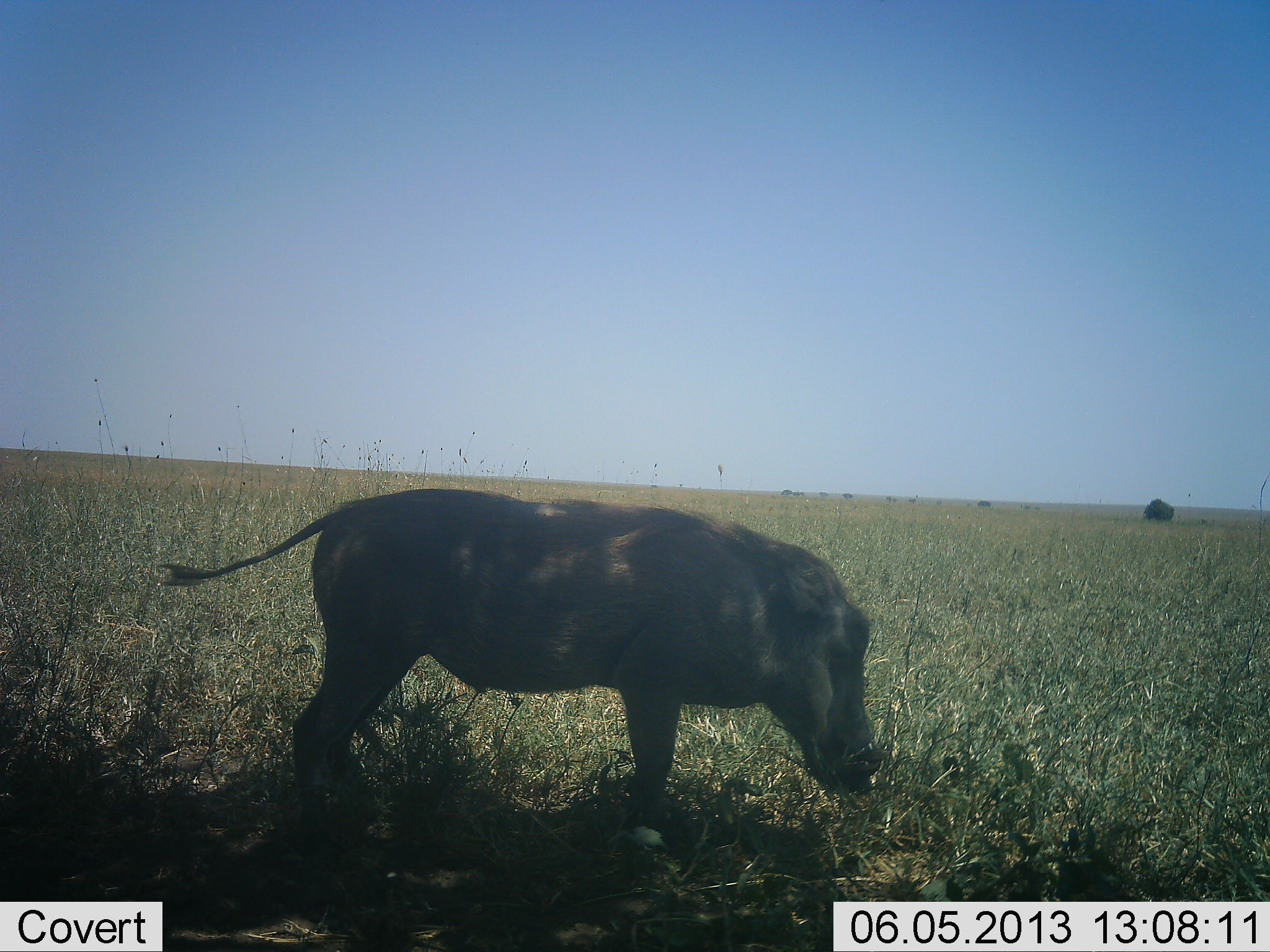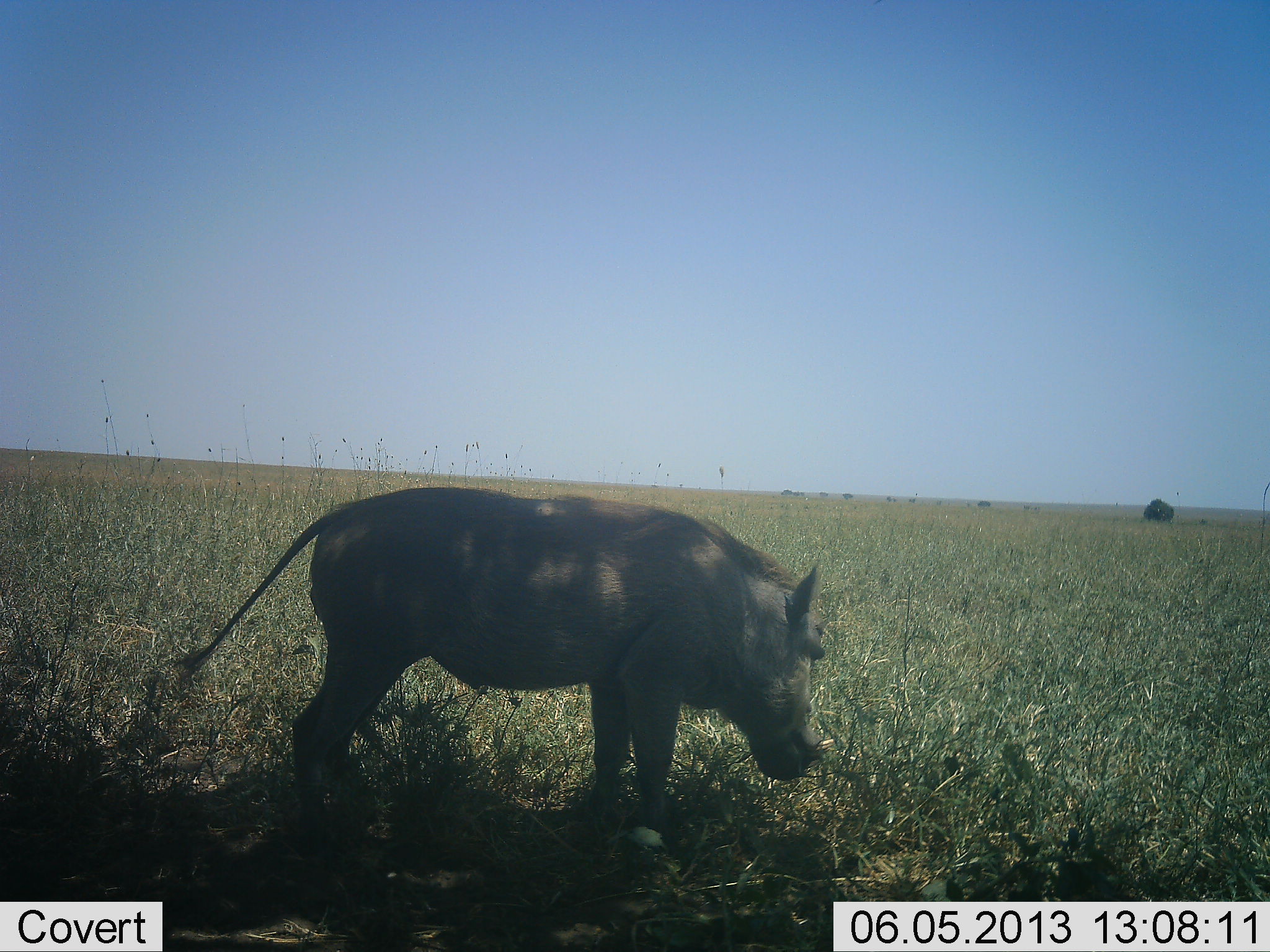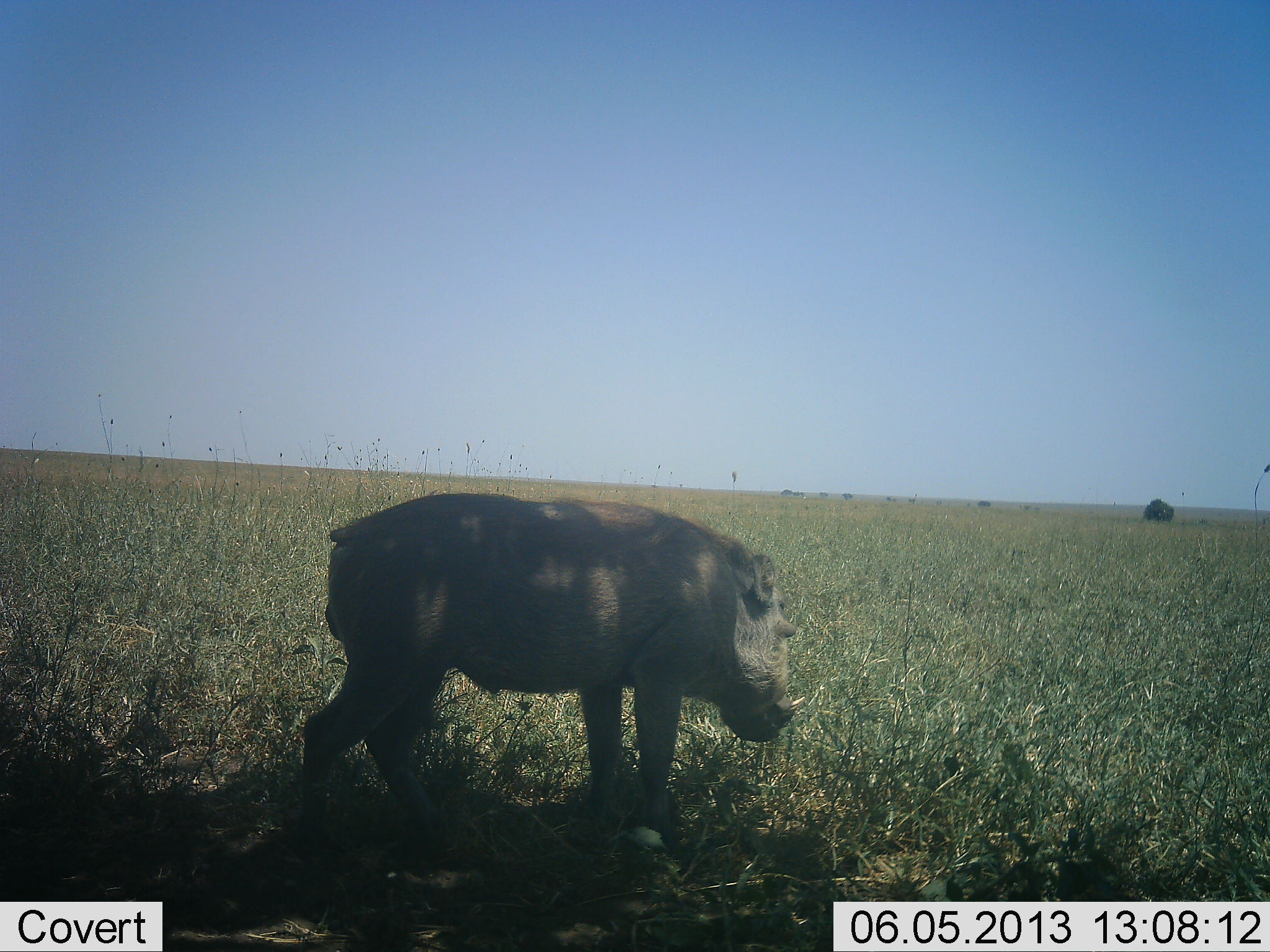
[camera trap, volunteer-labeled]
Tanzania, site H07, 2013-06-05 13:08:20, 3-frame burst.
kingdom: Animalia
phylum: Chordata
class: Mammalia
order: Artiodactyla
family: Suidae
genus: Phacochoerus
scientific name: Phacochoerus africanus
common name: warthog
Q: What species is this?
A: Warthog (Phacochoerus africanus).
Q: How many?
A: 1.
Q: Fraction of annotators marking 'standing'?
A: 90%.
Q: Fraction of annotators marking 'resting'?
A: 0%.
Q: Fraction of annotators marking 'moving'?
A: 0%.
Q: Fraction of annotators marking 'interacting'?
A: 10%.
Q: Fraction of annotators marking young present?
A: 0%.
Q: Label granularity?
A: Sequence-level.